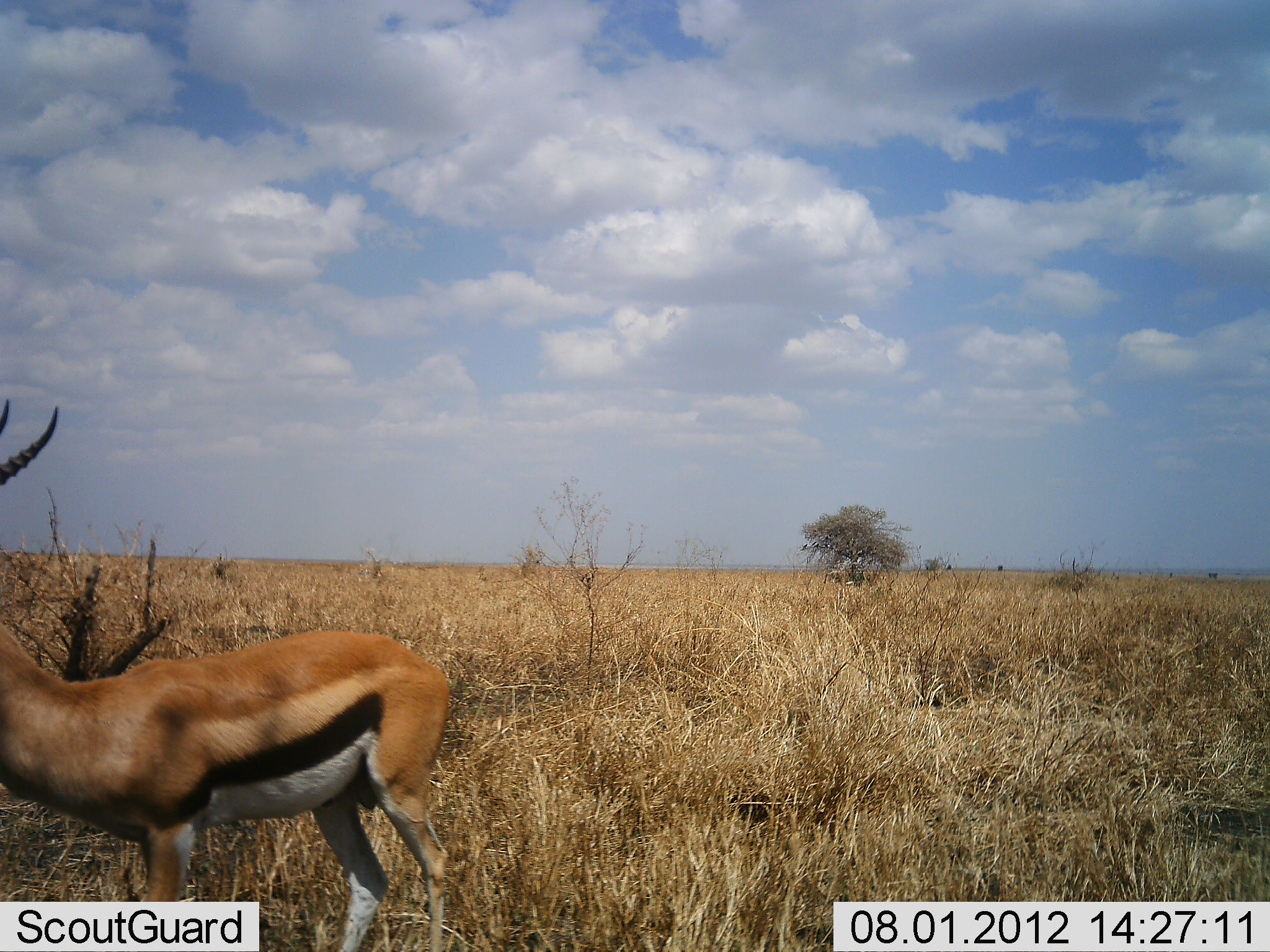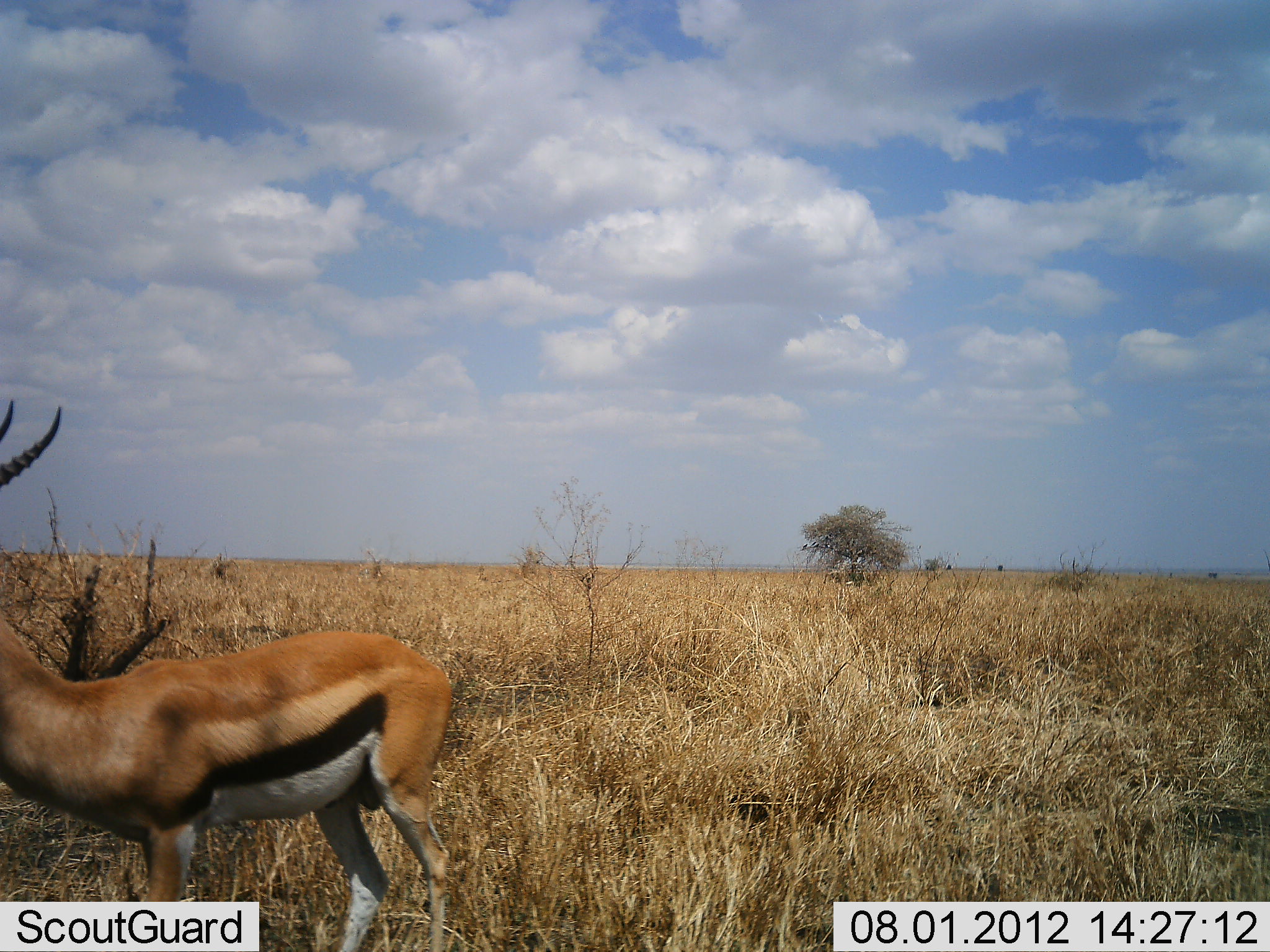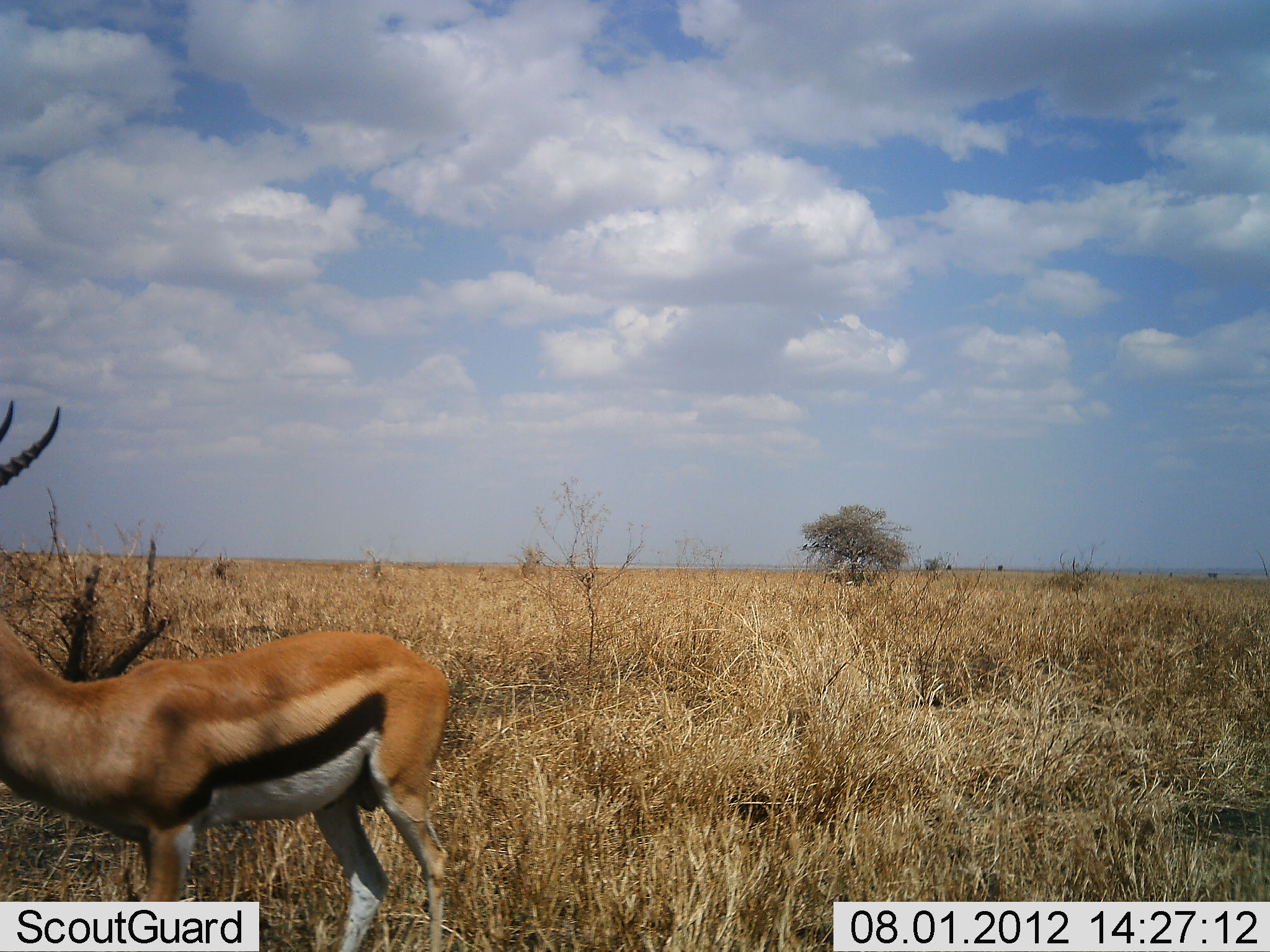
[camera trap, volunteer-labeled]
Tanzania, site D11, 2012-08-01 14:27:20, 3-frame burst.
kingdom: Animalia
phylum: Chordata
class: Mammalia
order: Artiodactyla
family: Bovidae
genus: Eudorcas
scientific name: Eudorcas thomsonii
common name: thomson's gazelle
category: gazellethomsons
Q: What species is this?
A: Gazellethomsons (thomson's gazelle) (Eudorcas thomsonii).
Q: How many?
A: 1.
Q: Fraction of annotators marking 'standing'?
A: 90%.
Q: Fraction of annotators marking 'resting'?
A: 0%.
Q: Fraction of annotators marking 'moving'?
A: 10%.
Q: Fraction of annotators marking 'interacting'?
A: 0%.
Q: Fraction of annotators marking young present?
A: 0%.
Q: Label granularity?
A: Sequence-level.